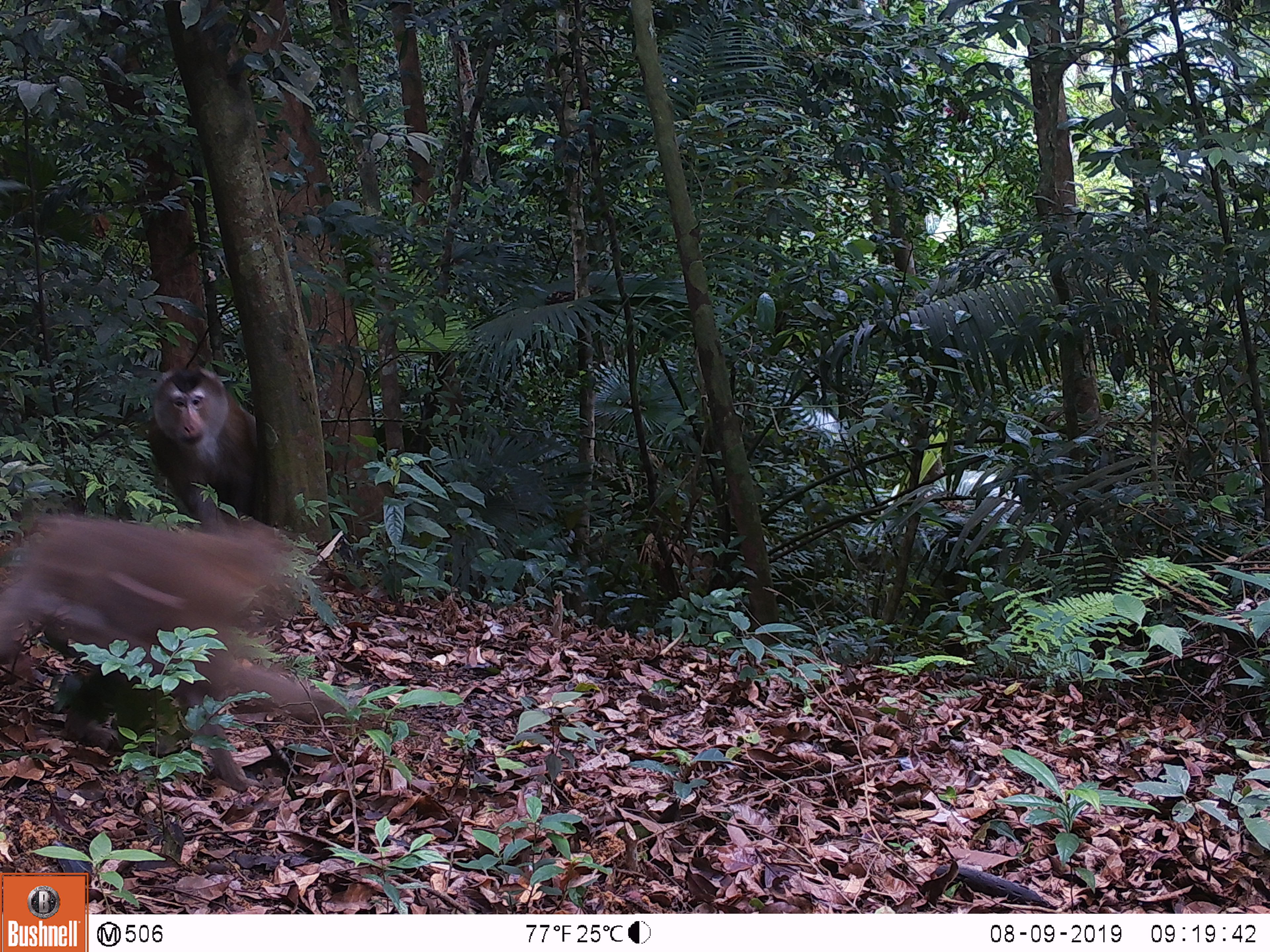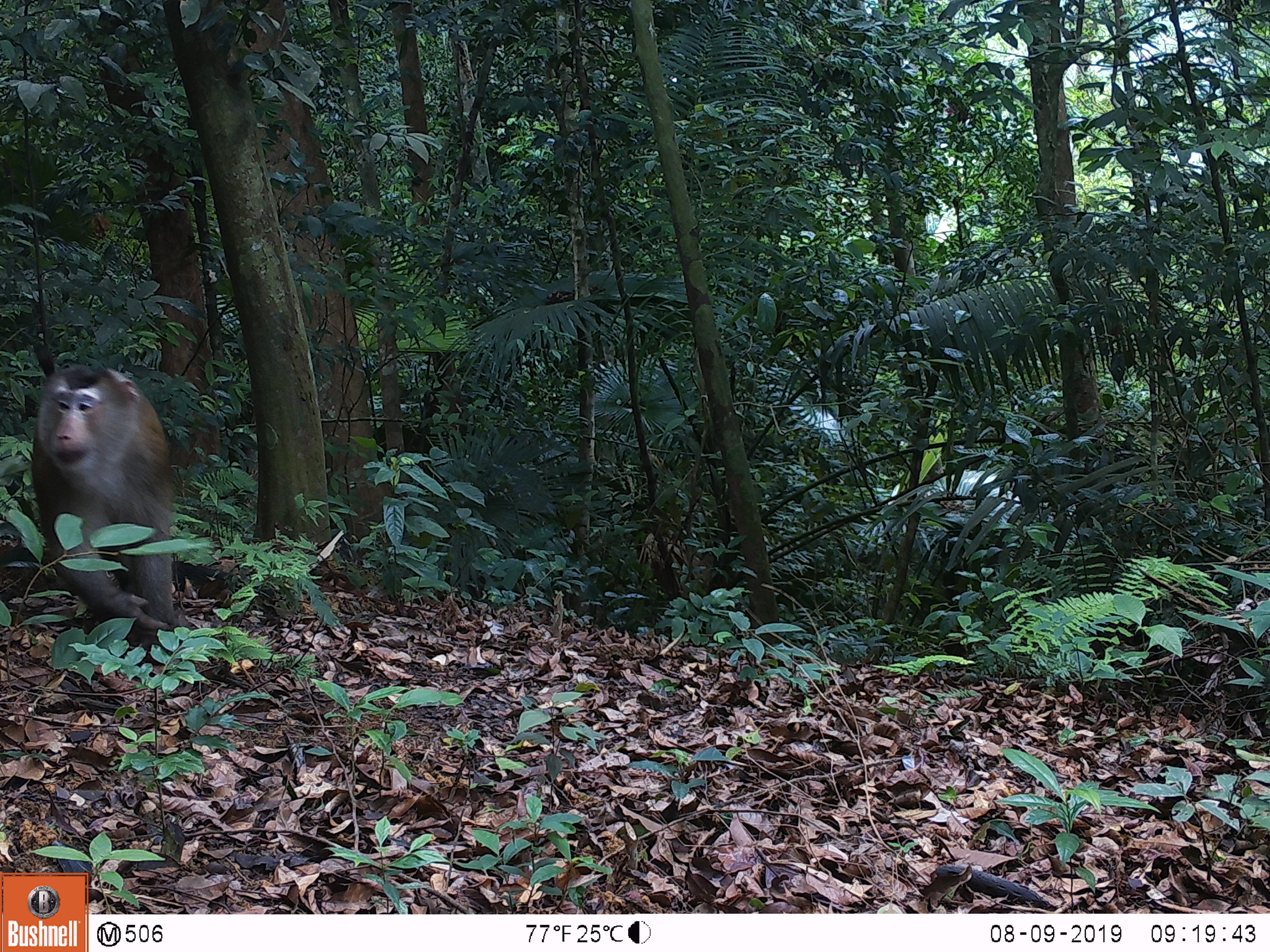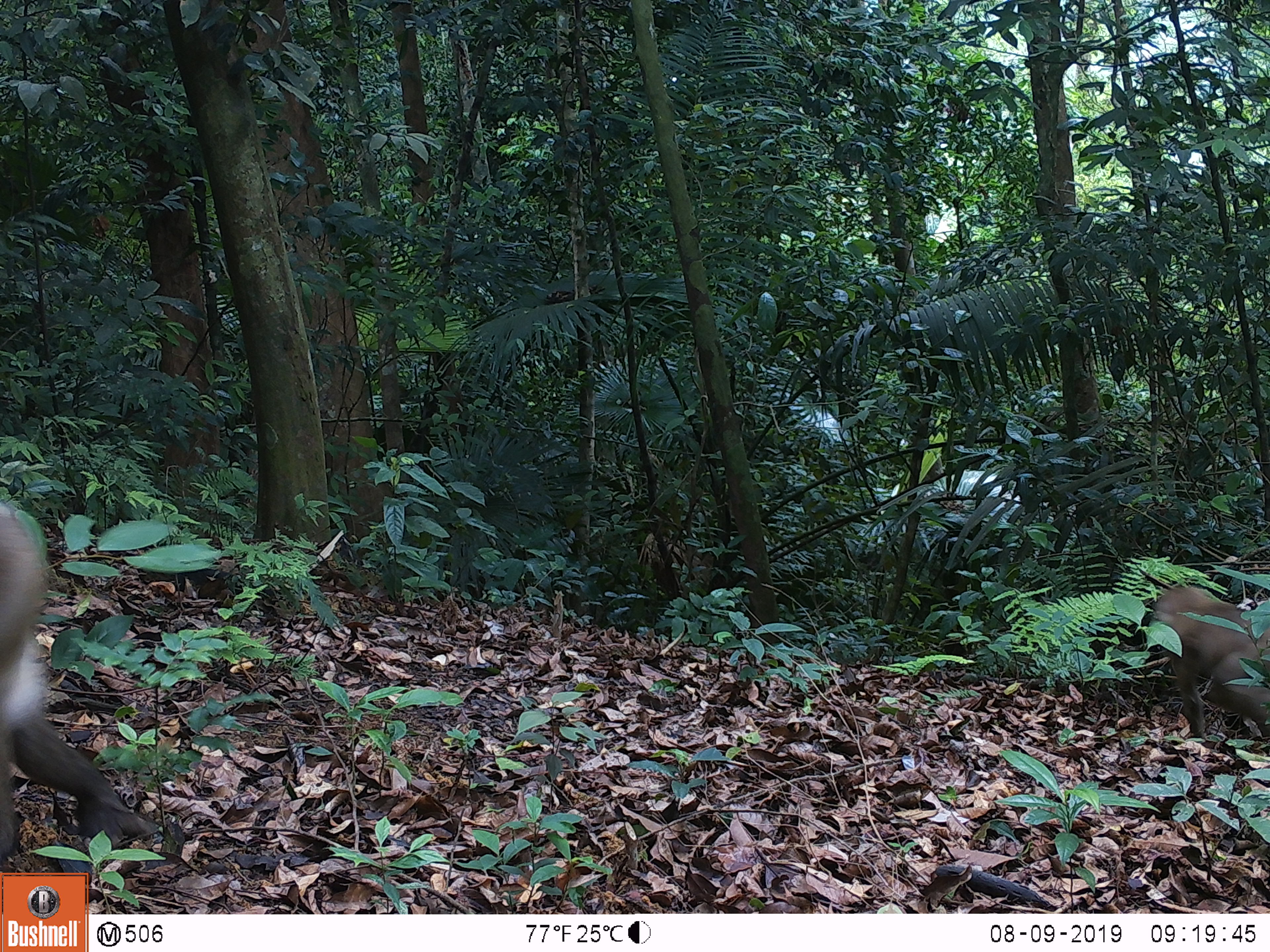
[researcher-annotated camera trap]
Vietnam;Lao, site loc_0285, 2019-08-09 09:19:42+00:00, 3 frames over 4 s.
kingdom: Animalia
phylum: Chordata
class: Mammalia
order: Primates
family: Cercopithecidae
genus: Macaca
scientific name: Macaca nemestrina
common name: pig-tailed macaque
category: pig tailed macaque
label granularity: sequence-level